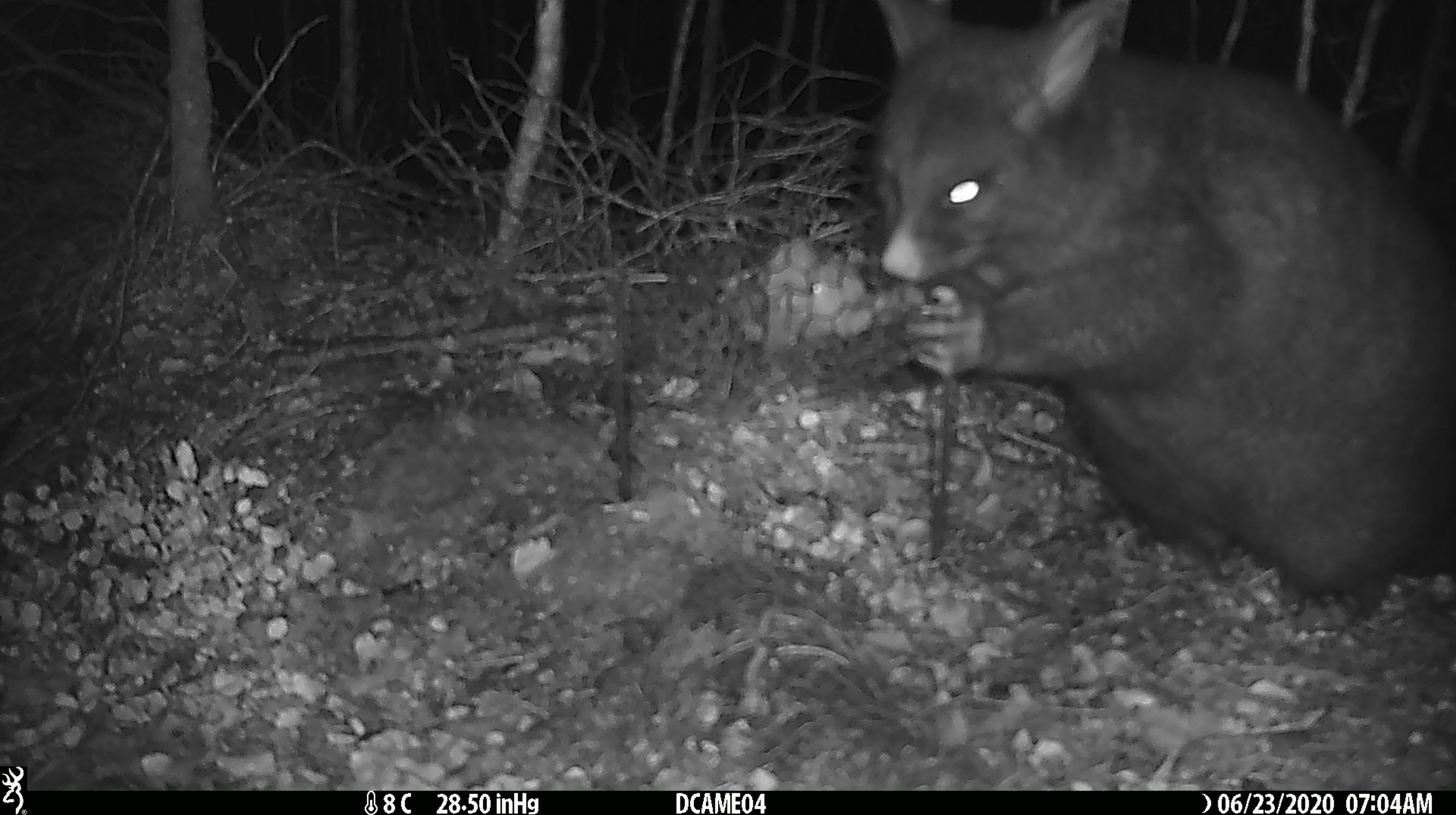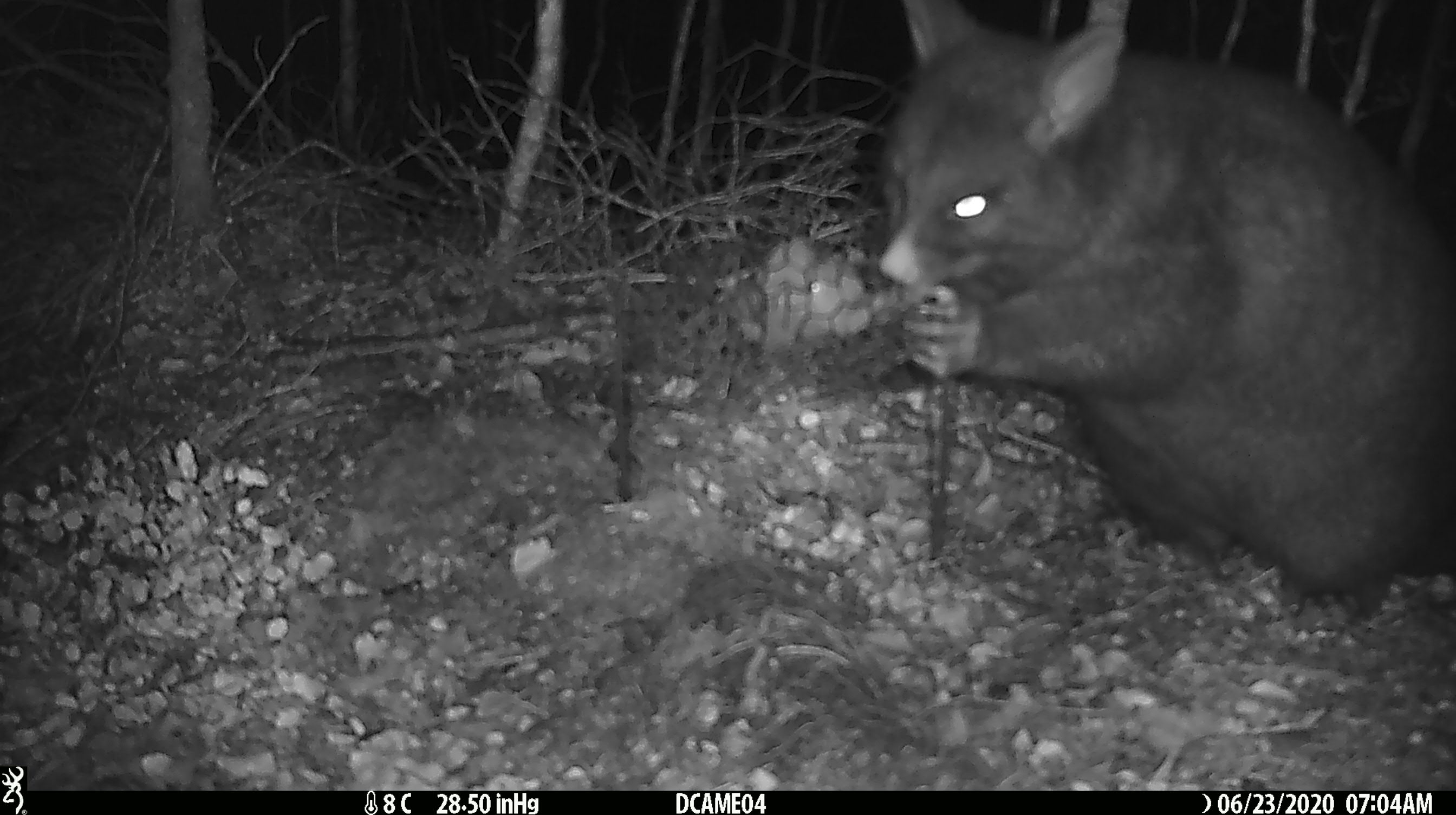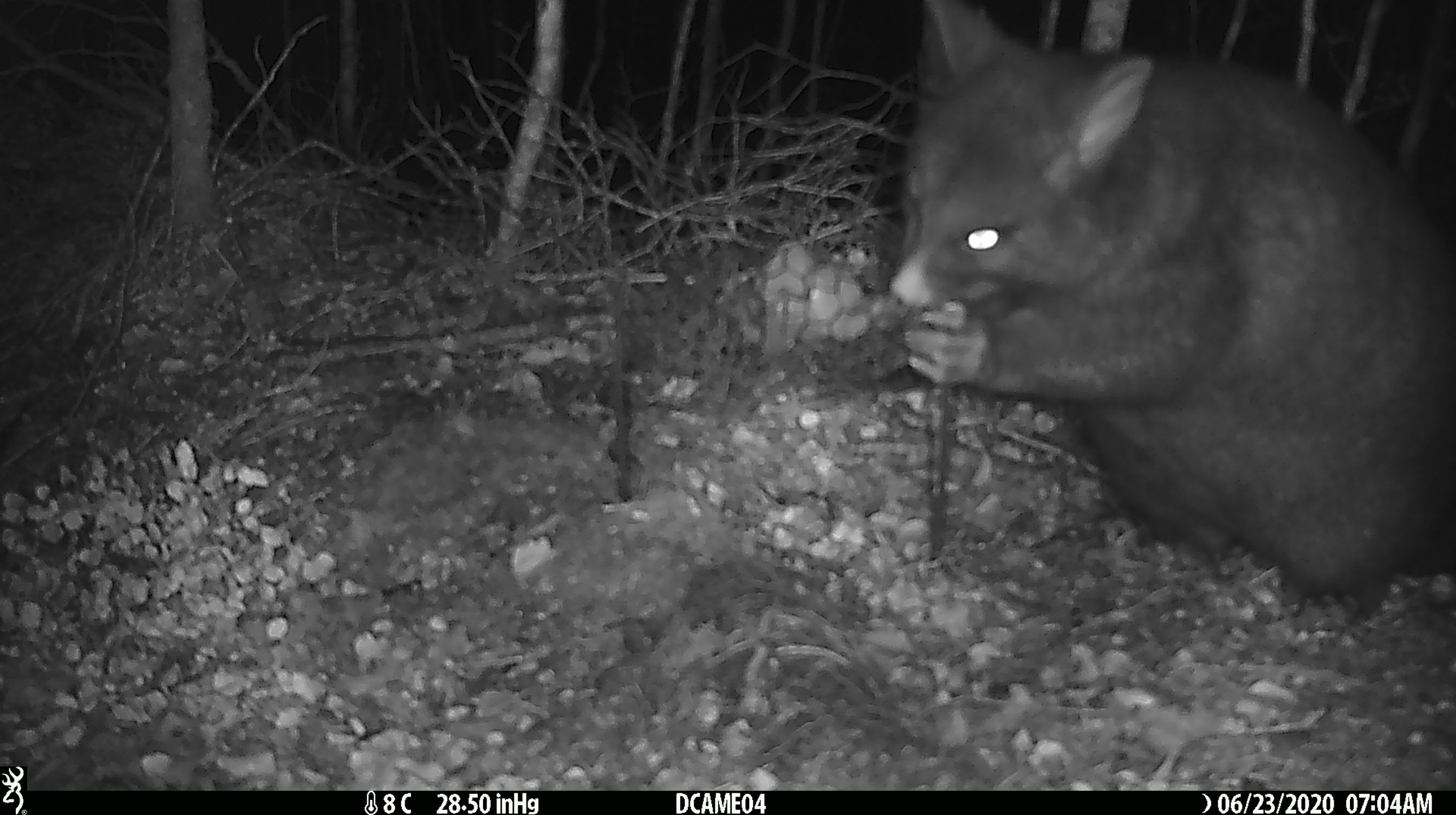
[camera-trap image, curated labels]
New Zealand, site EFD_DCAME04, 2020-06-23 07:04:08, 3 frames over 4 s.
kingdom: Animalia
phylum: Chordata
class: Mammalia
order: Diprotodontia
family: Phalangeridae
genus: Trichosurus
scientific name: Trichosurus vulpecula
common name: common brushtail possum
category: possum